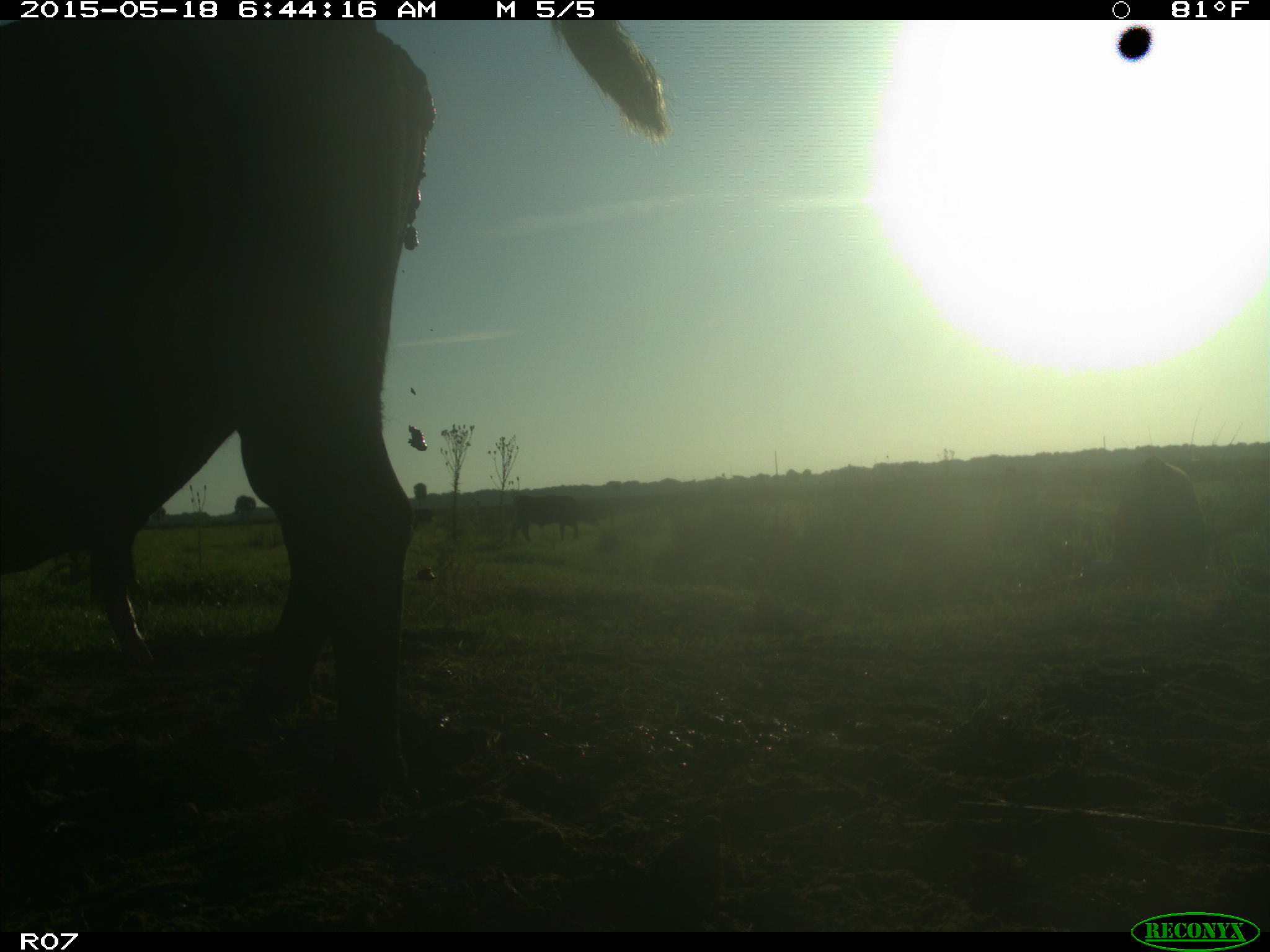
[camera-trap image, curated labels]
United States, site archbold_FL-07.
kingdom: Animalia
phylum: Chordata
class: Mammalia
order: Artiodactyla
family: Bovidae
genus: Bos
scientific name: Bos taurus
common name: domestic cow